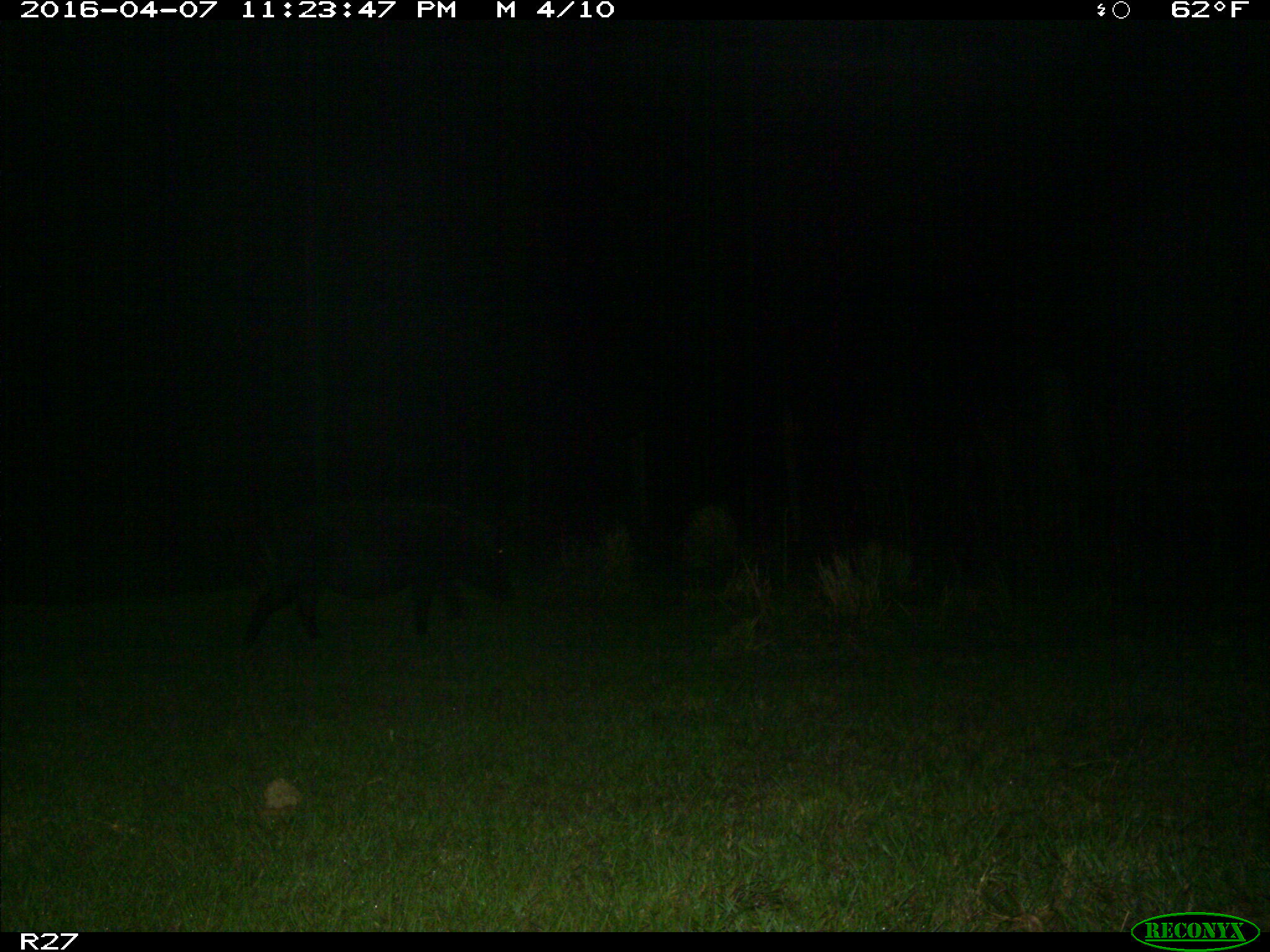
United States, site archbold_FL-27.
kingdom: Animalia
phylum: Chordata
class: Mammalia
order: Artiodactyla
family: Suidae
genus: Sus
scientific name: Sus scrofa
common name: wild boar